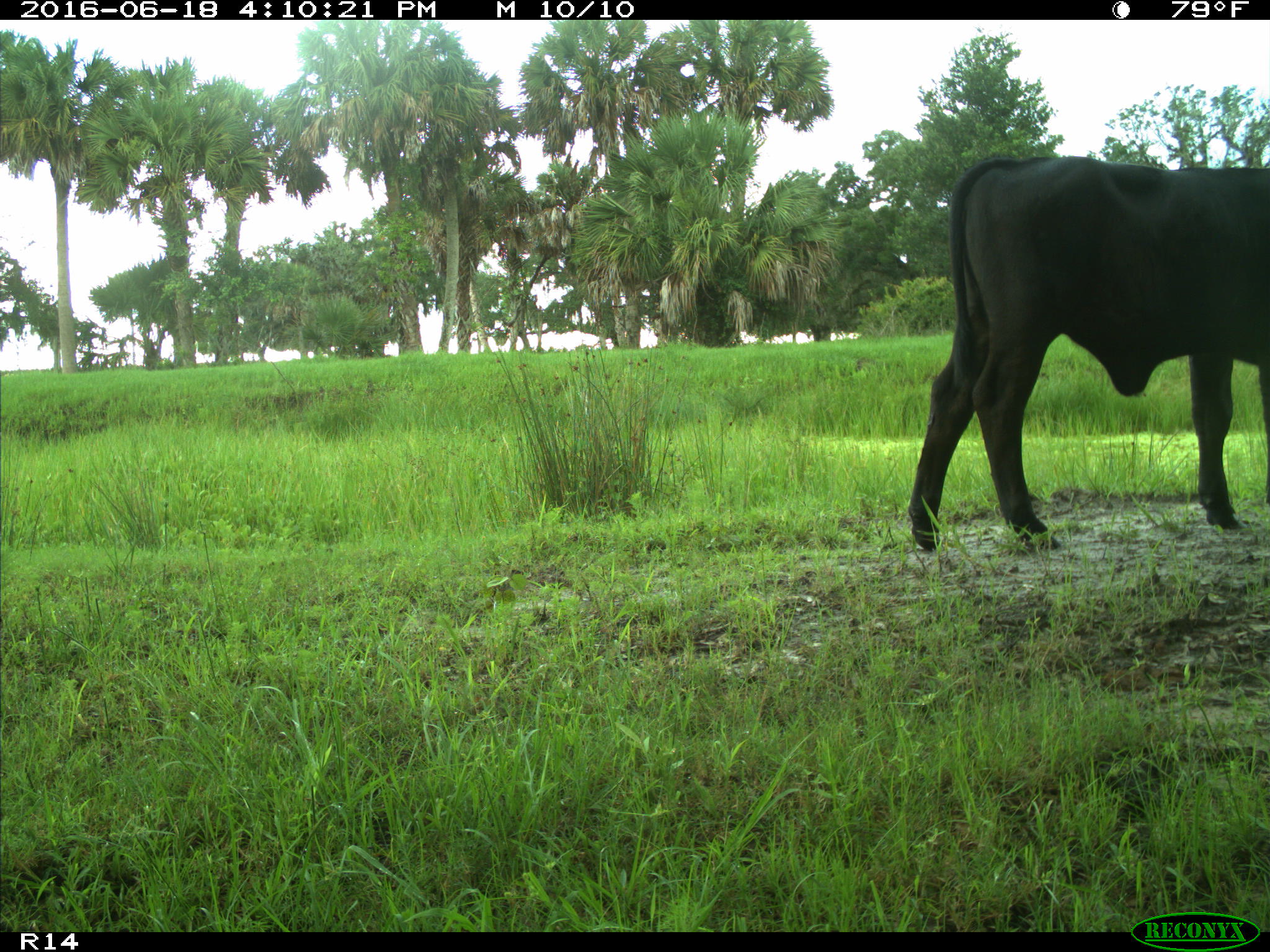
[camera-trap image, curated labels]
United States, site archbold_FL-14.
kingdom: Animalia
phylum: Chordata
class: Mammalia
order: Artiodactyla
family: Bovidae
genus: Bos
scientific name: Bos taurus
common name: domestic cow